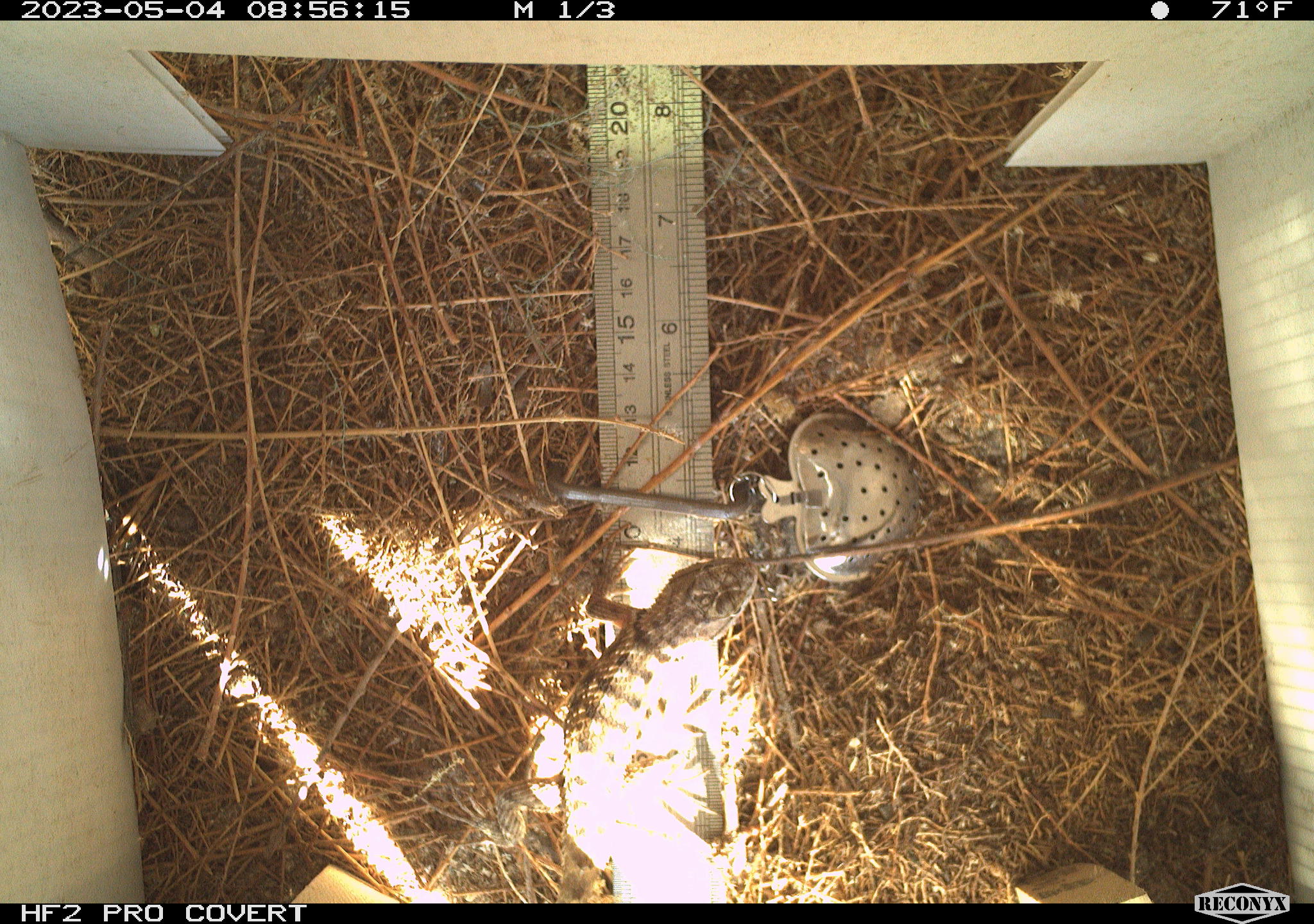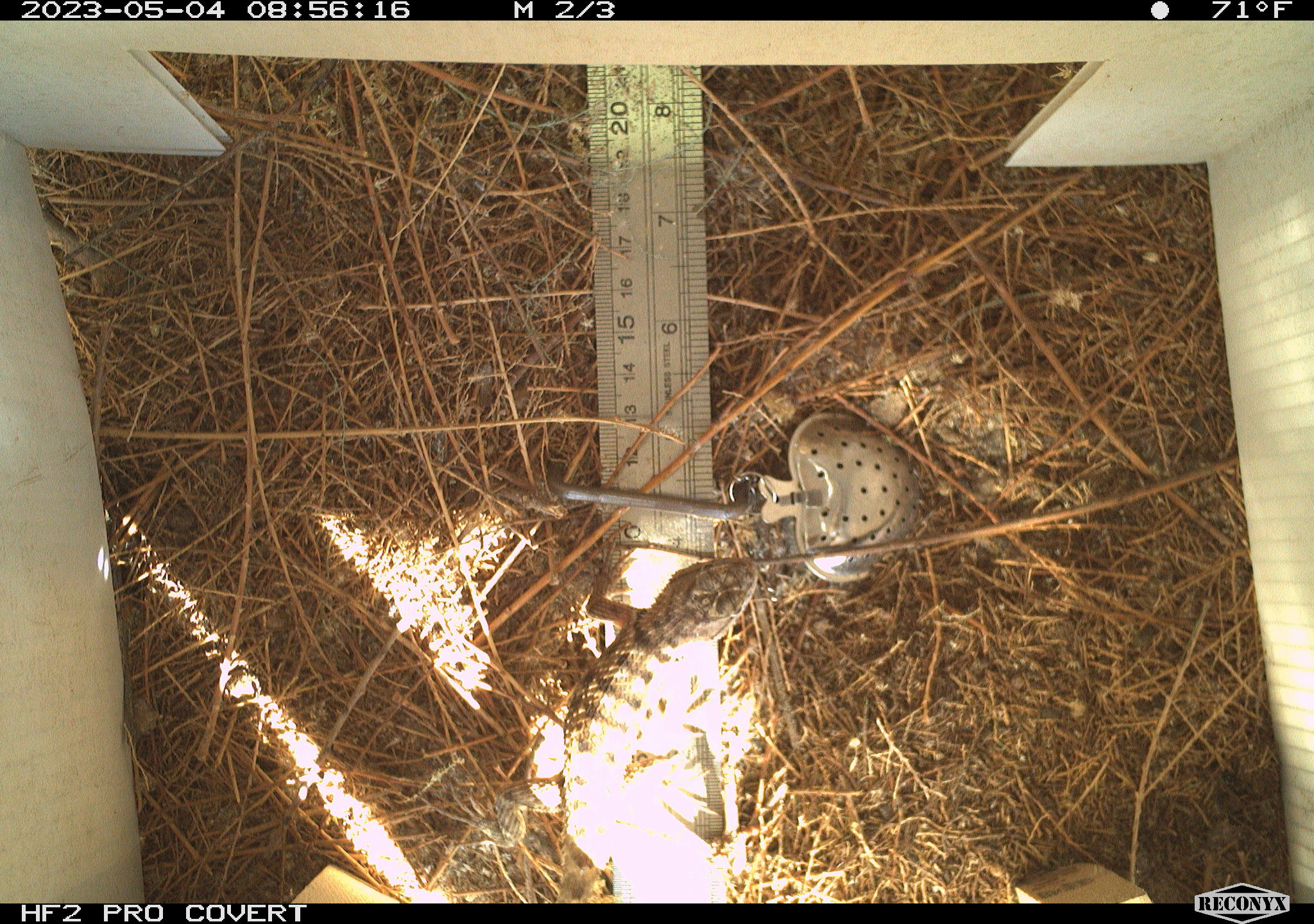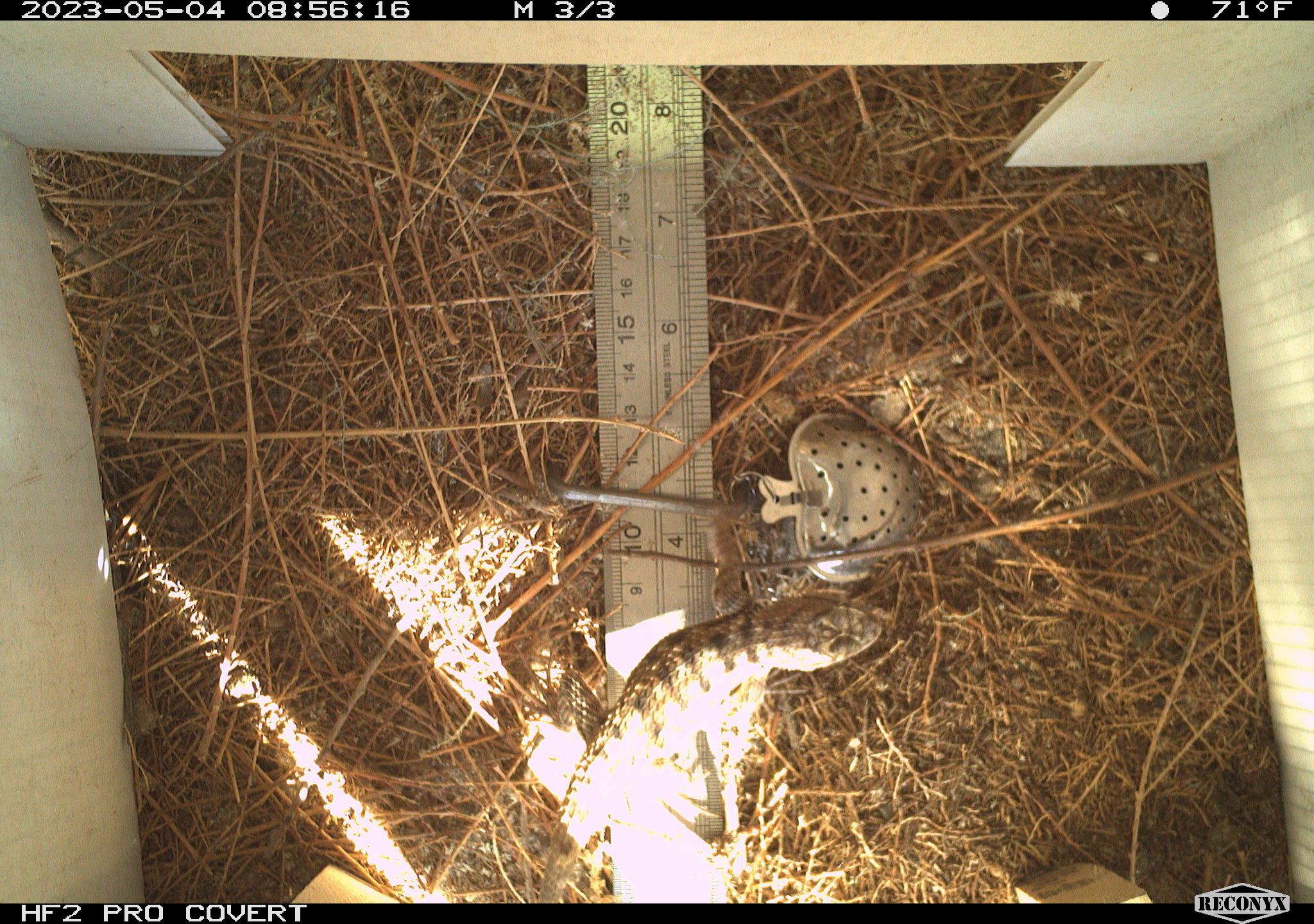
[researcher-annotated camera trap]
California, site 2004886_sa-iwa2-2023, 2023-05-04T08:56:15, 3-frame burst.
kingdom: Animalia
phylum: Chordata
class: Reptilia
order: Squamata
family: Phrynosomatidae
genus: Sceloporus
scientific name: Sceloporus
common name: spiny lizards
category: sceloporus species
Sceloporus species (spiny lizards) (Sceloporus).